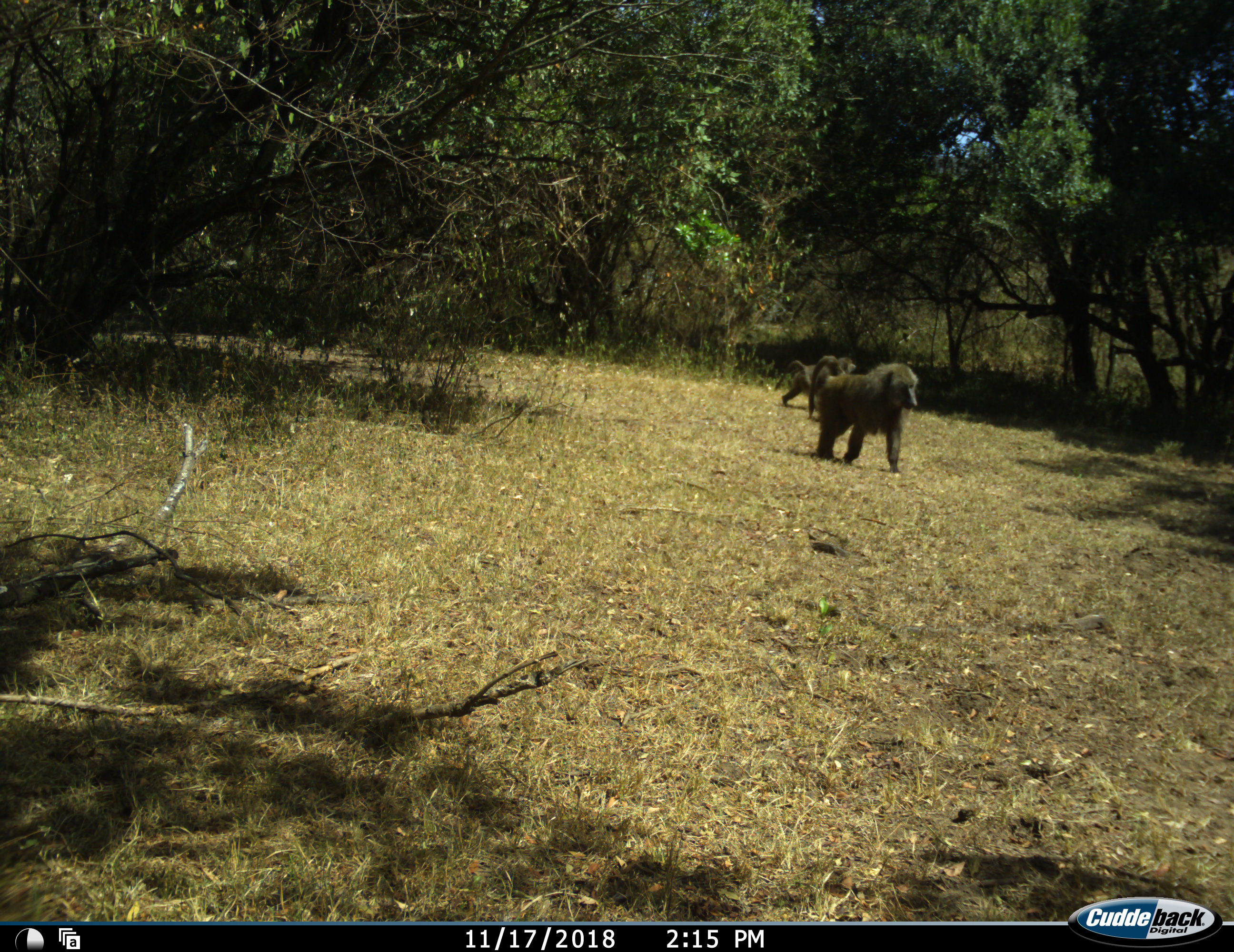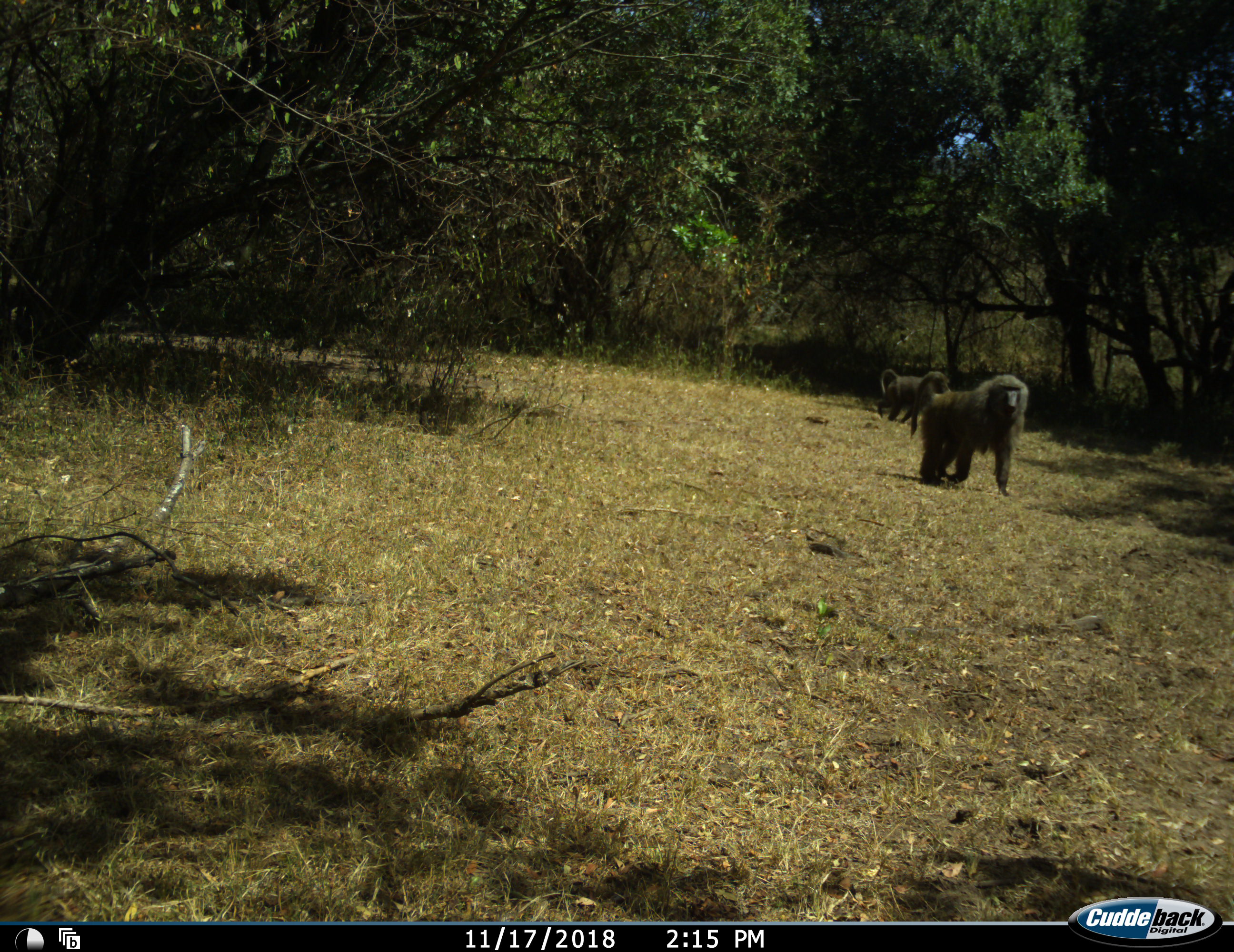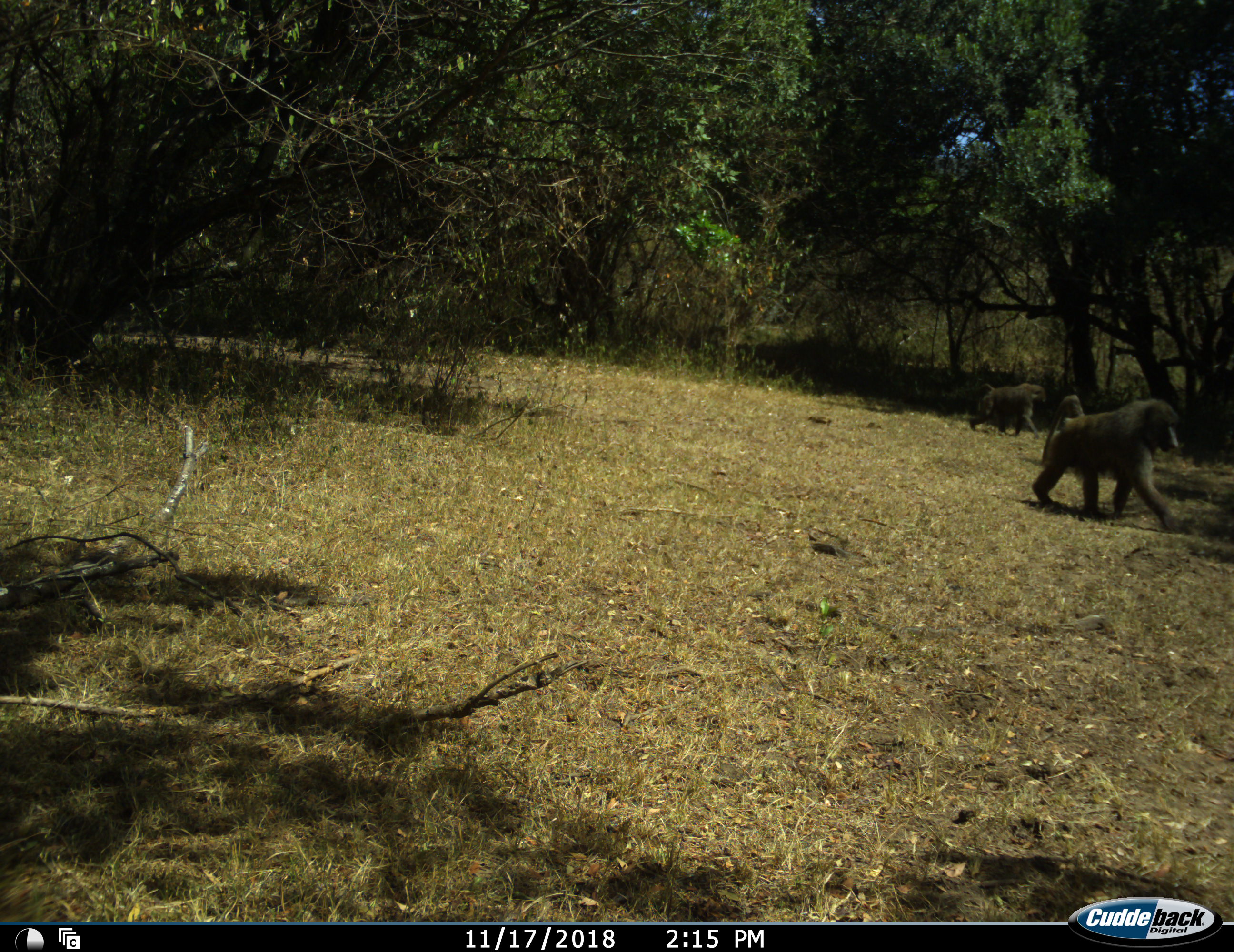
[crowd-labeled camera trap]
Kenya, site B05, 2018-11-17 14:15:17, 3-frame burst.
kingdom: Animalia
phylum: Chordata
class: Mammalia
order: Primates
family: Cercopithecidae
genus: Papio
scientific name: Papio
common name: baboon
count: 2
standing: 0%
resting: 0%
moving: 100%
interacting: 0%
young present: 30%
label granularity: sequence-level